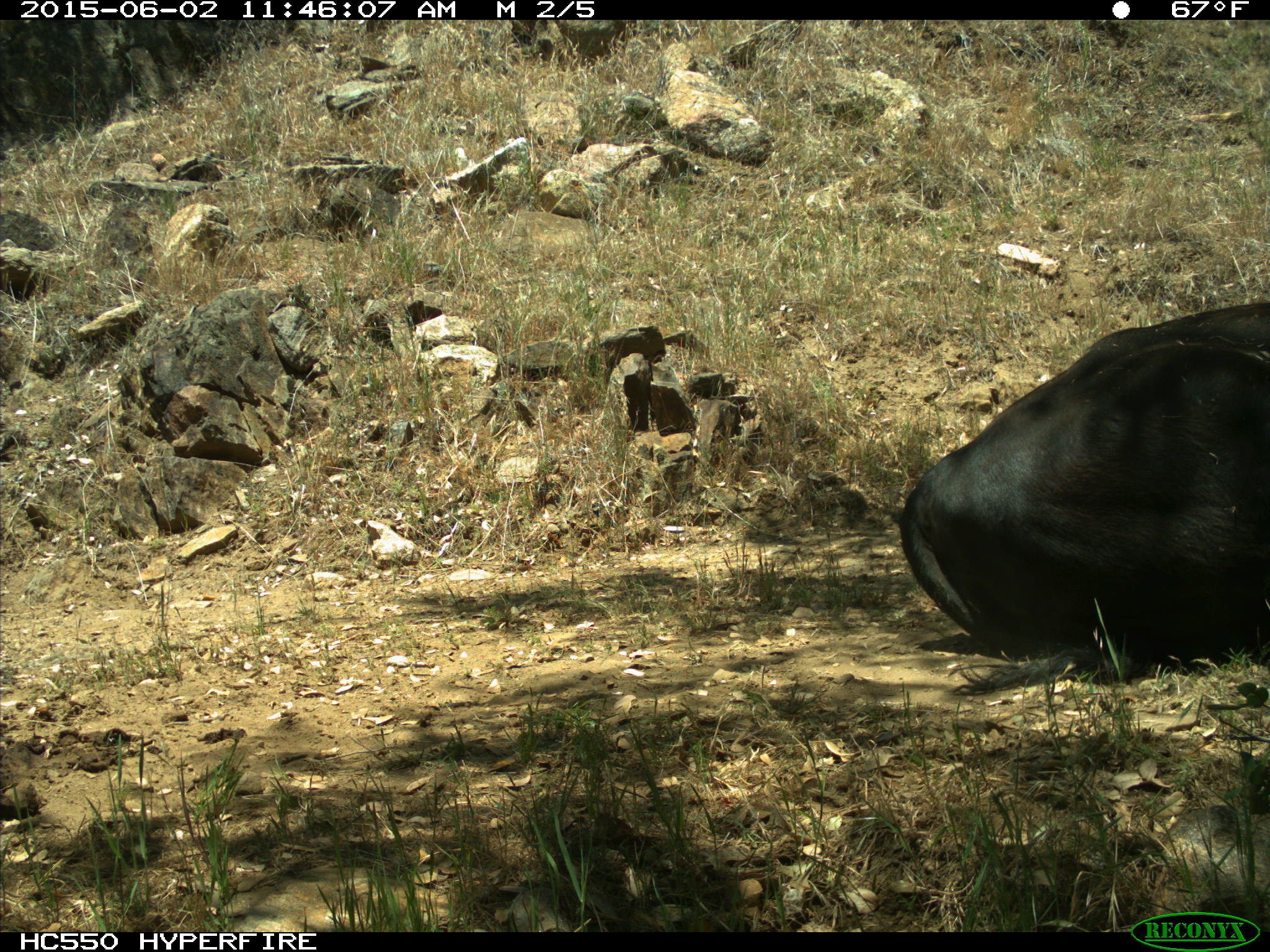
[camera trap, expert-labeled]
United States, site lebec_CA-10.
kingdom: Animalia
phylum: Chordata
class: Mammalia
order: Artiodactyla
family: Bovidae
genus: Bos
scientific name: Bos taurus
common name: domestic cow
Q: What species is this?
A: Bos taurus (domestic cow).